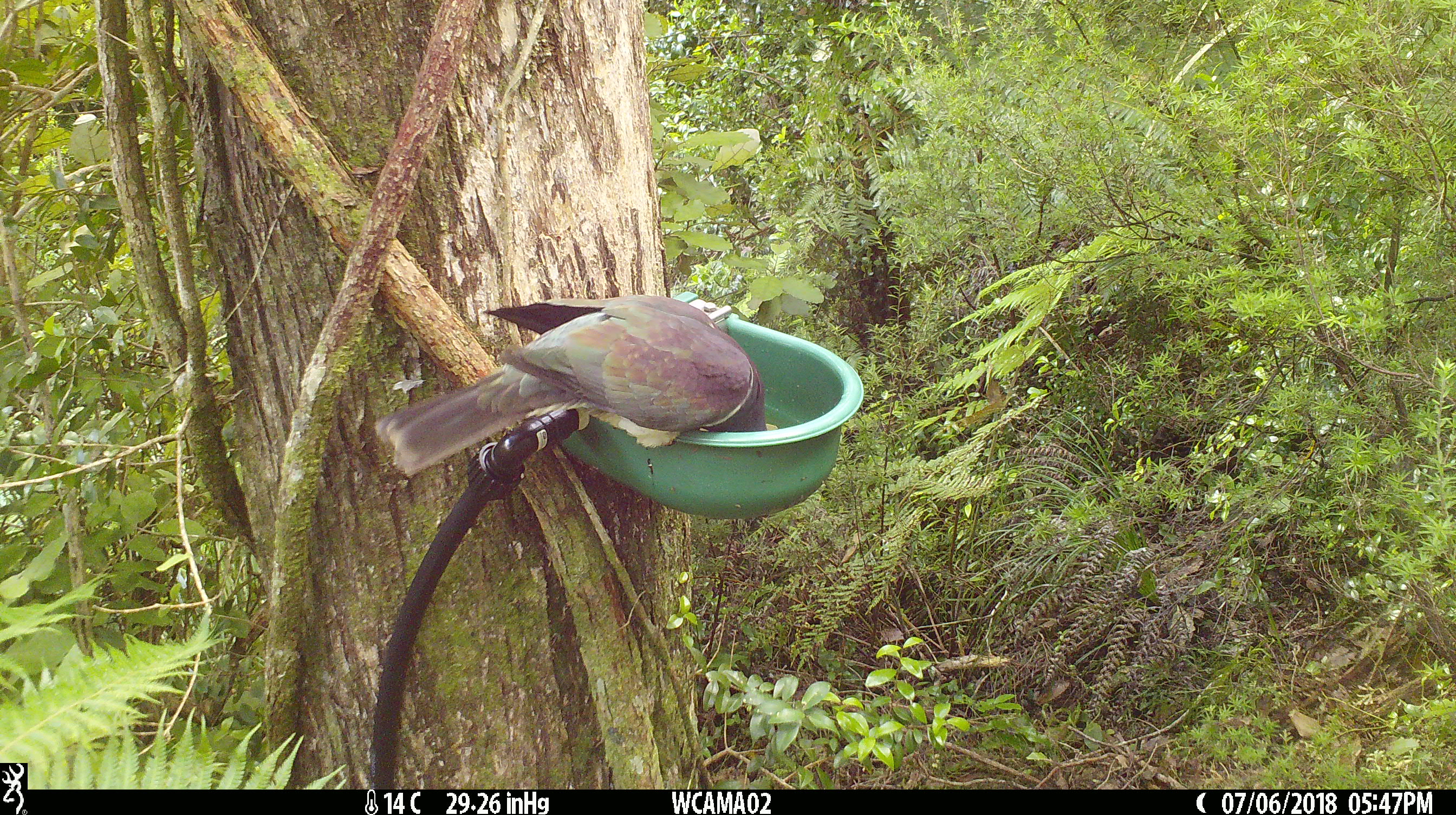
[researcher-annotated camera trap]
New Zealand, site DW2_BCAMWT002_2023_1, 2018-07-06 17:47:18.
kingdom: Animalia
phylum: Chordata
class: Aves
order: Columbiformes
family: Columbidae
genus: Hemiphaga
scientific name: Hemiphaga novaeseelandiae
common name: new zealand pigeon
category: kereru